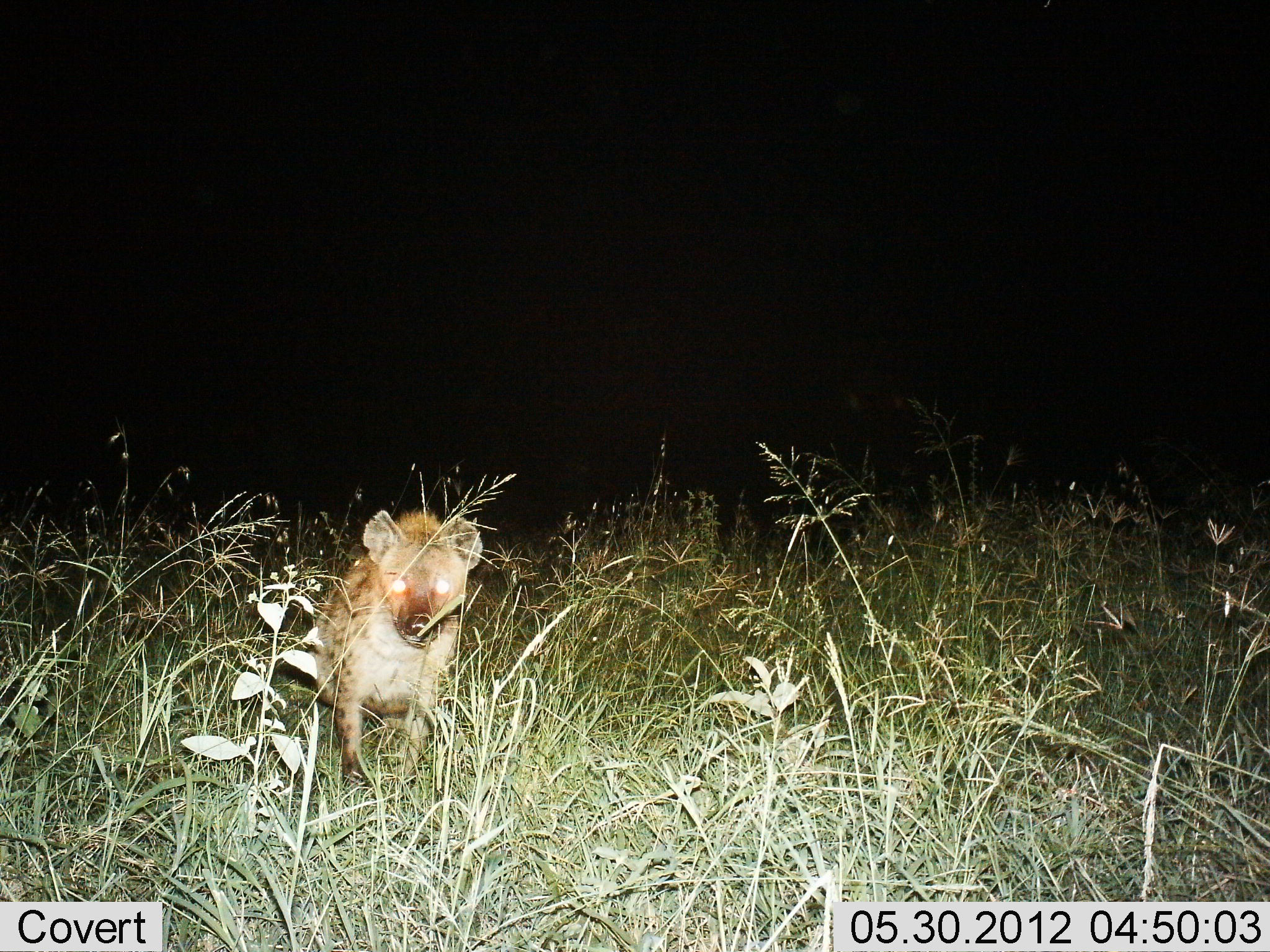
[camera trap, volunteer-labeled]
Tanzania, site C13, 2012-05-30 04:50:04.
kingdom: Animalia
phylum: Chordata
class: Mammalia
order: Carnivora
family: Hyaenidae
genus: Crocuta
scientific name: Crocuta crocuta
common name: spotted hyena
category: hyenaspotted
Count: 1.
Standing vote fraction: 80%.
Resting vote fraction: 0%.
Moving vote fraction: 20%.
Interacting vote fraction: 0%.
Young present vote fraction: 0%.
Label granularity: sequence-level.